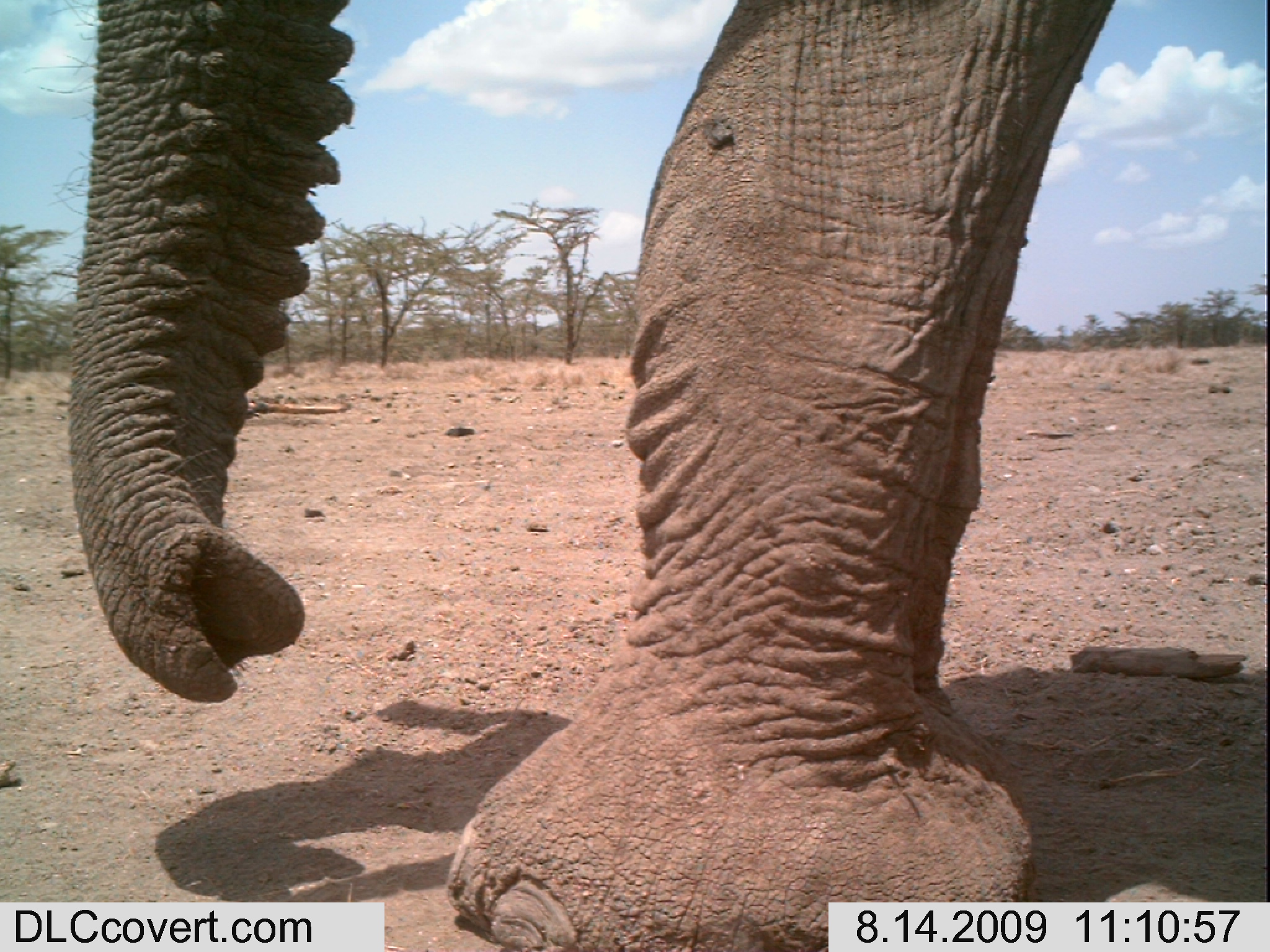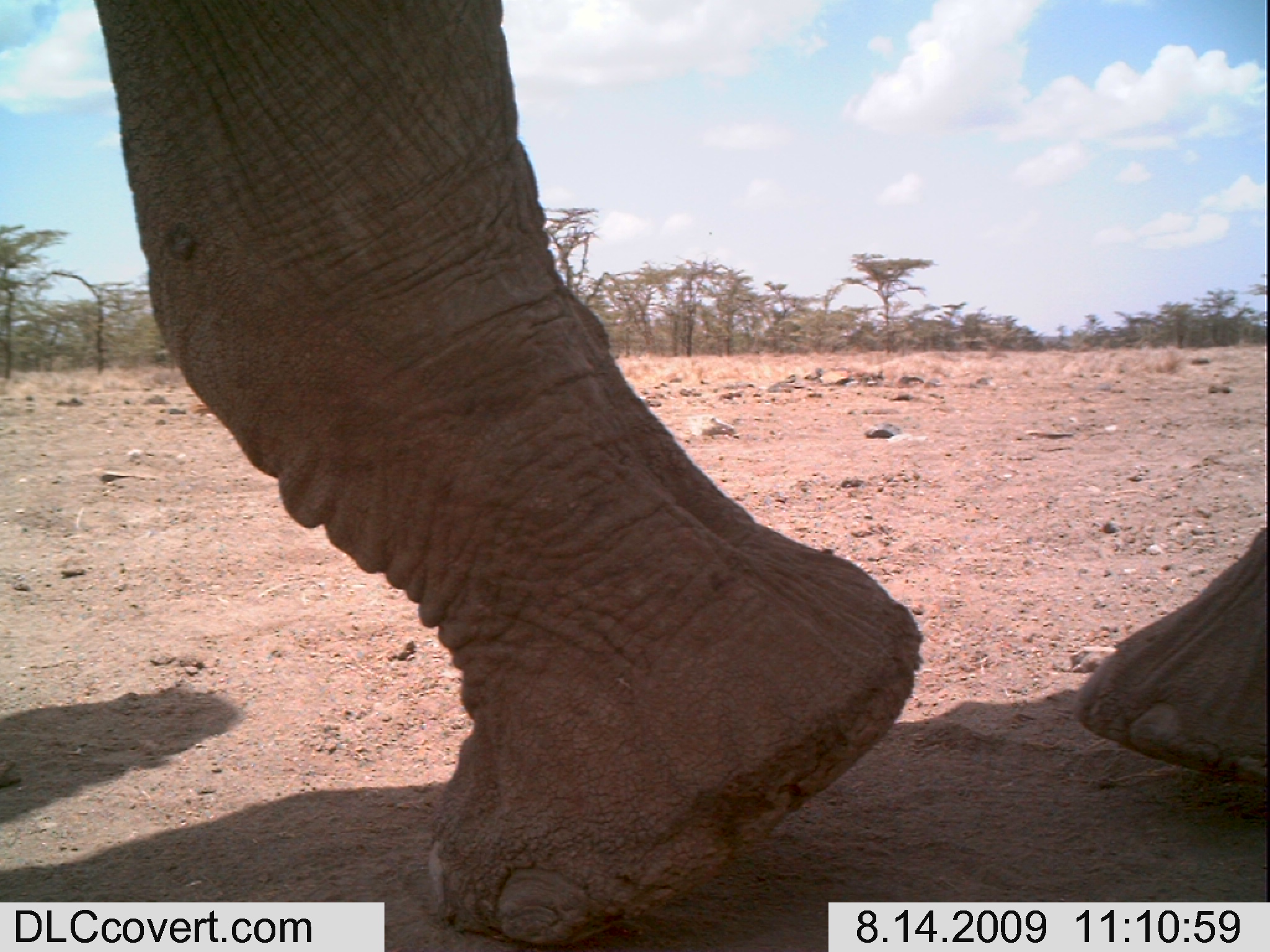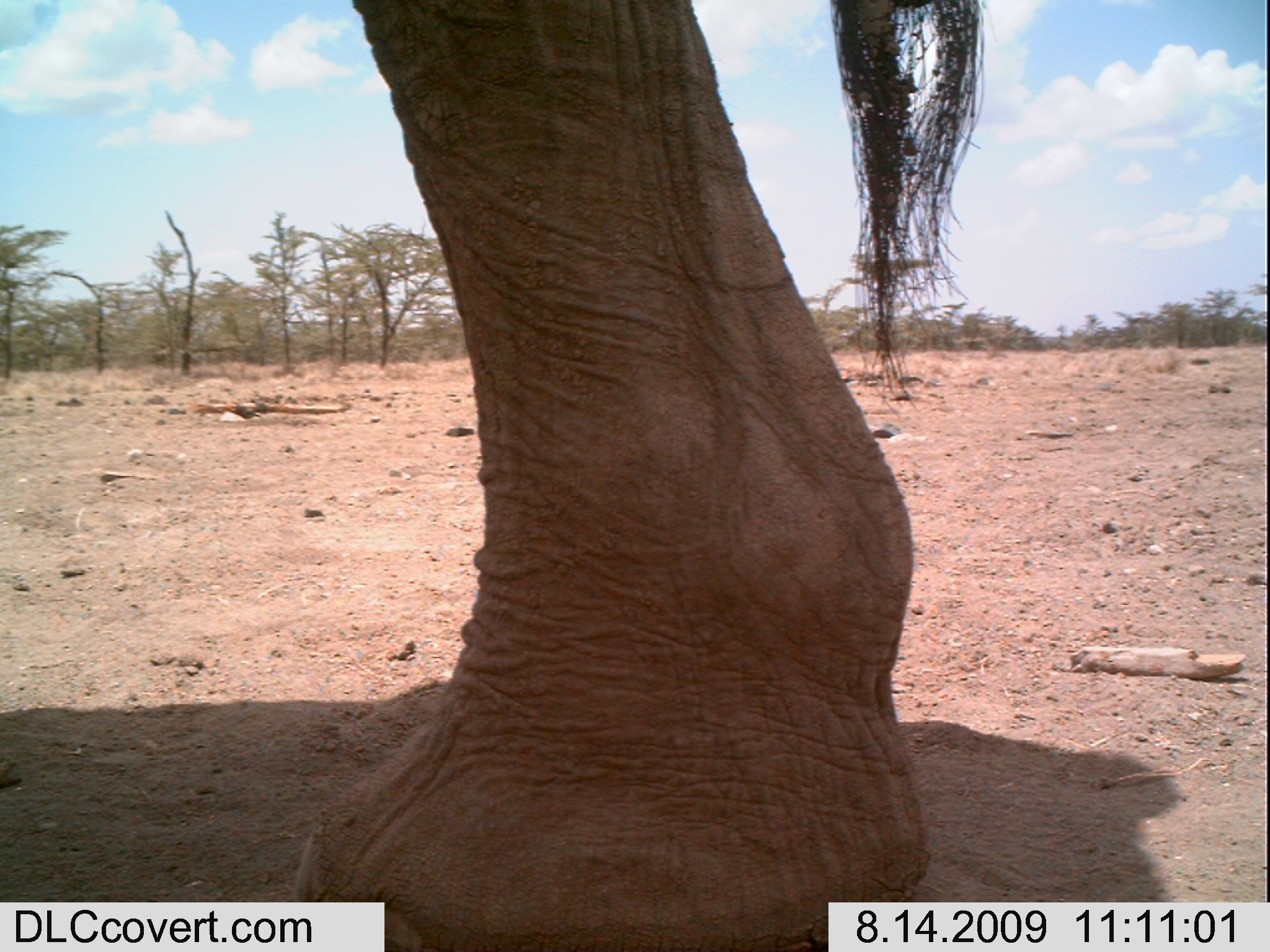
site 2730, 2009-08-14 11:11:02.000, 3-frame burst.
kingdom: Animalia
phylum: Chordata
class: Mammalia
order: Proboscidea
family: Elephantidae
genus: Loxodonta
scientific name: Loxodonta africana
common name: african bush elephant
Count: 1.